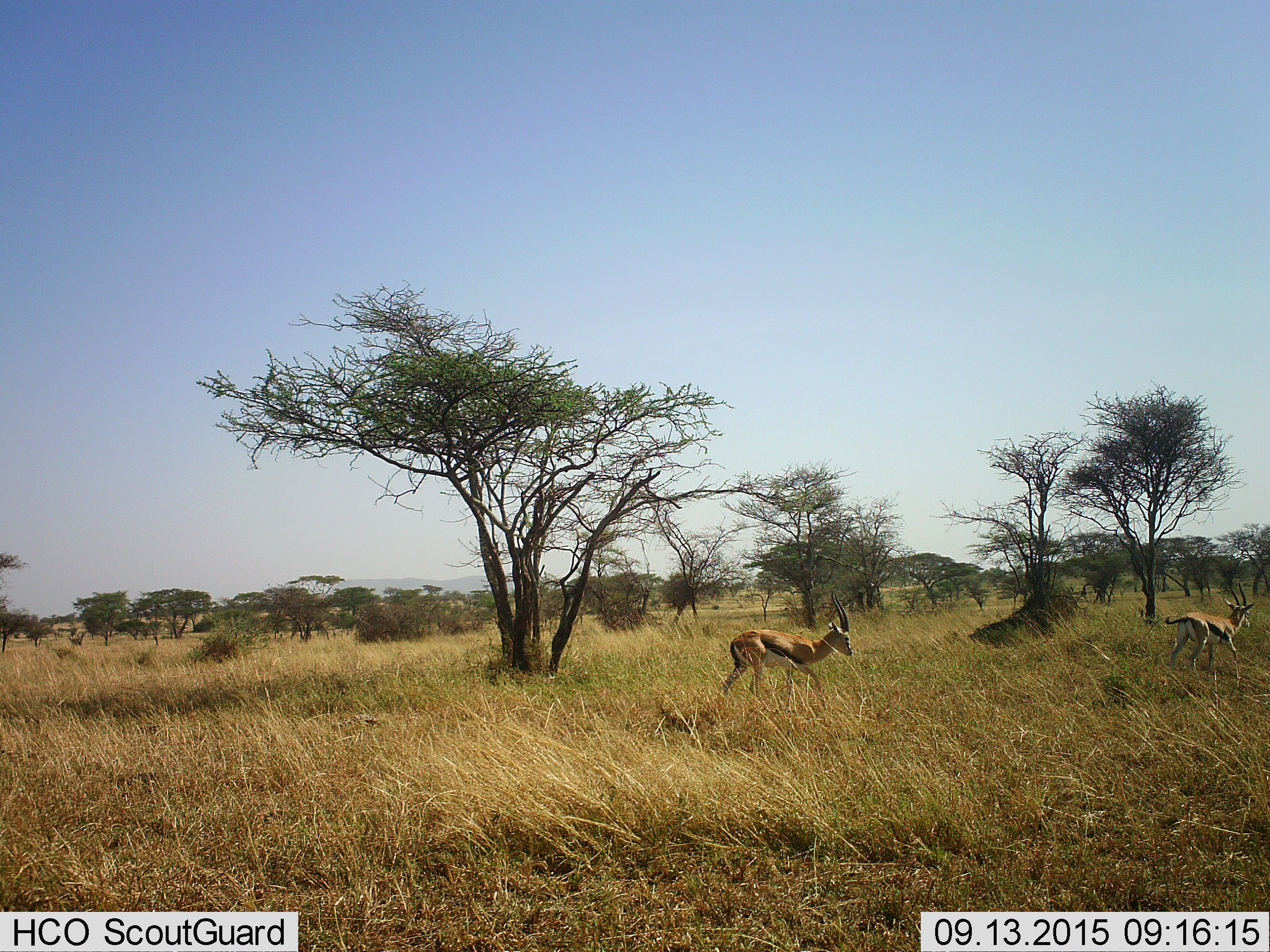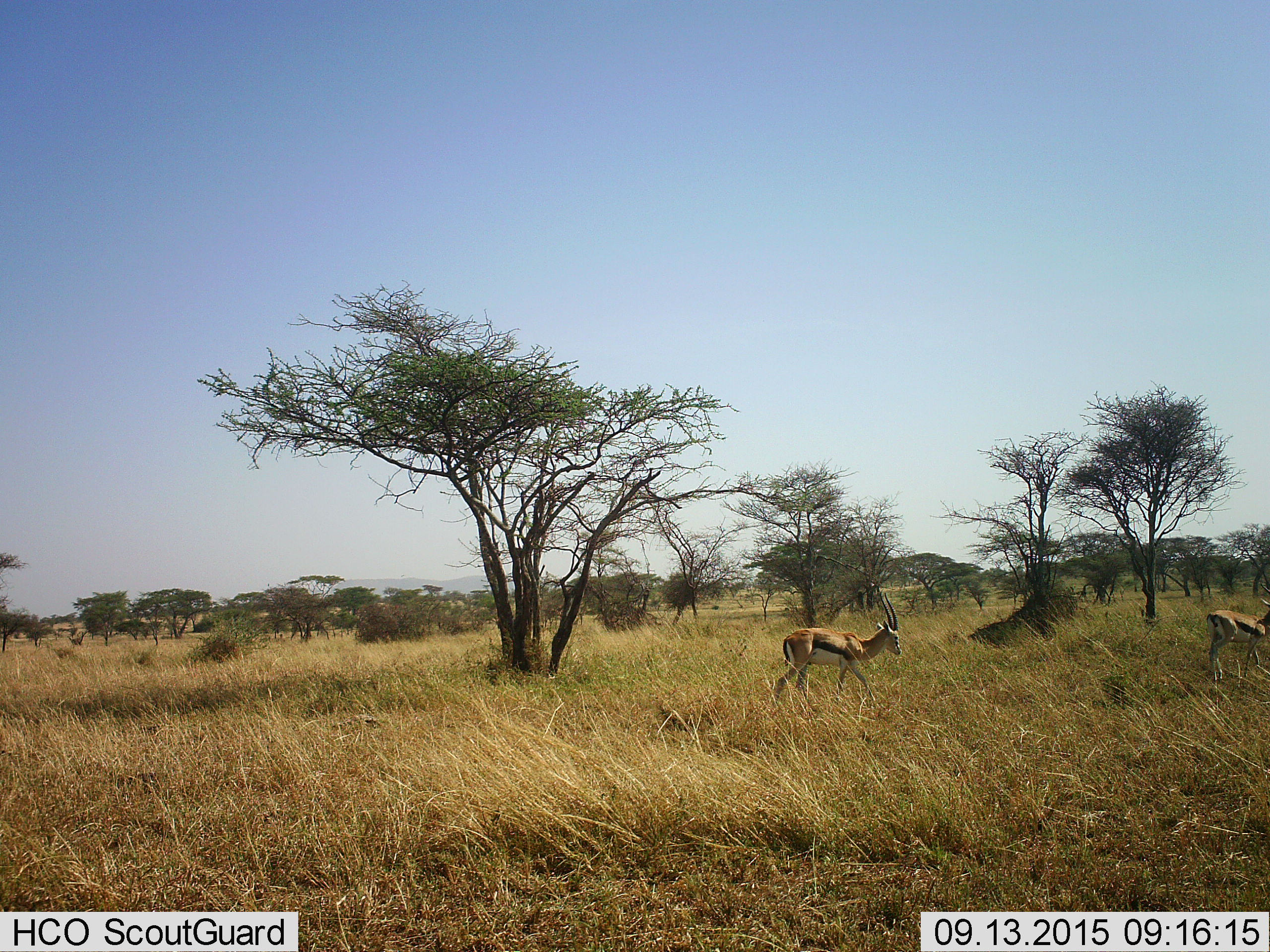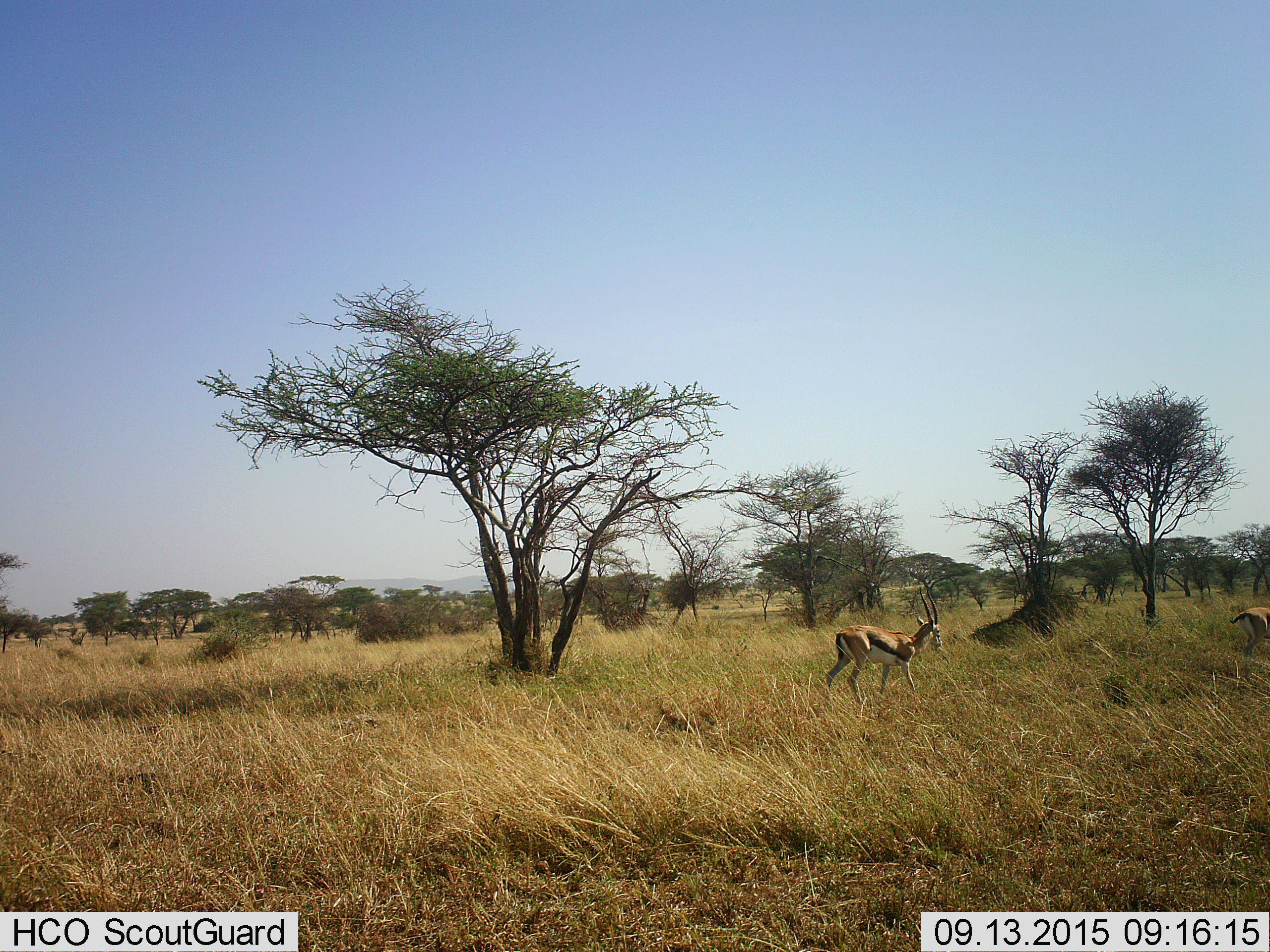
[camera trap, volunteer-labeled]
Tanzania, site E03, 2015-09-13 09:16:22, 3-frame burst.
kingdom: Animalia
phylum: Chordata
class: Mammalia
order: Artiodactyla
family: Bovidae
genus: Eudorcas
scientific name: Eudorcas thomsonii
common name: thomson's gazelle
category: gazellethomsons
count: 2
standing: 6%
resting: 0%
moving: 100%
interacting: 0%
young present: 0%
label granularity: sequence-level